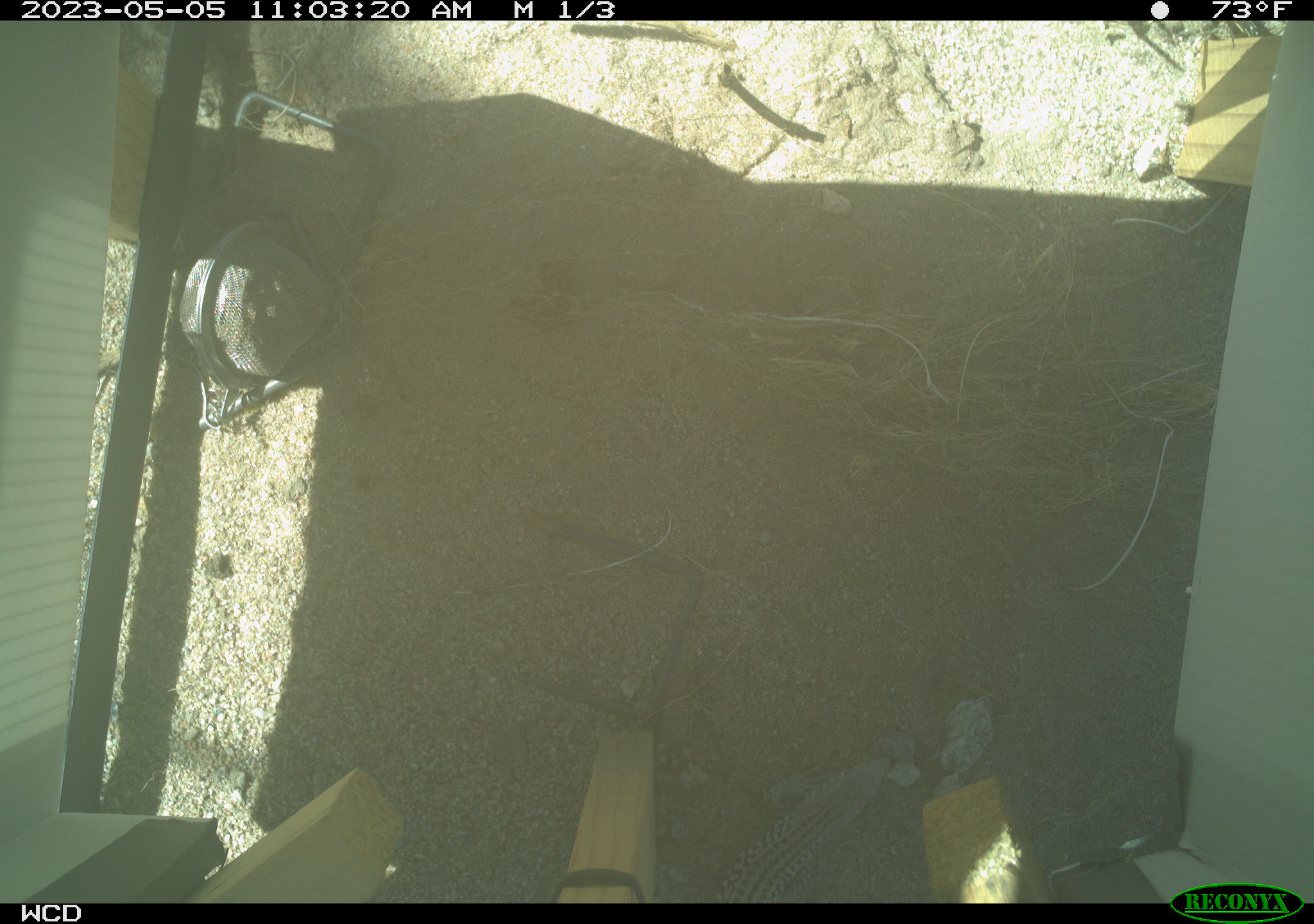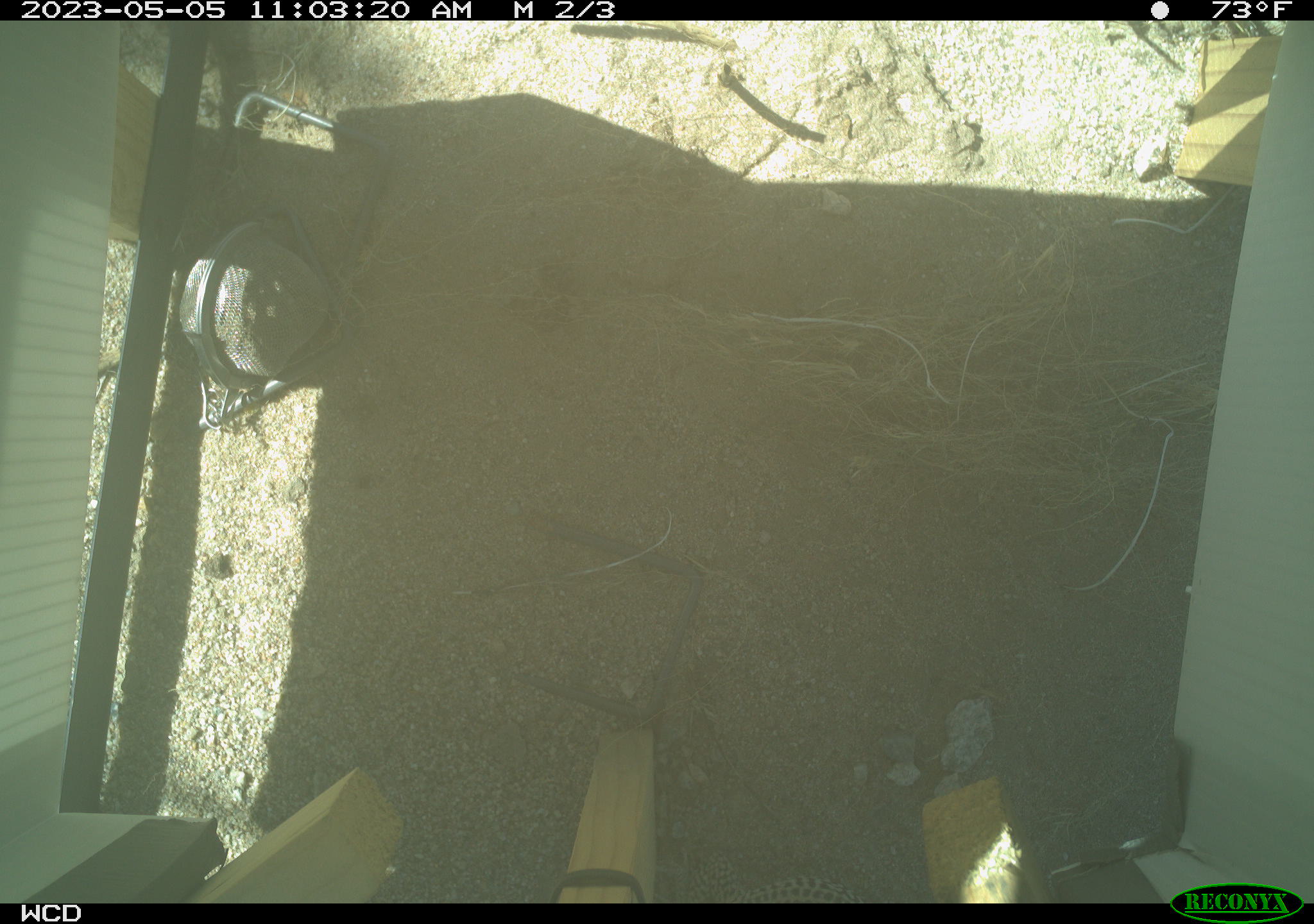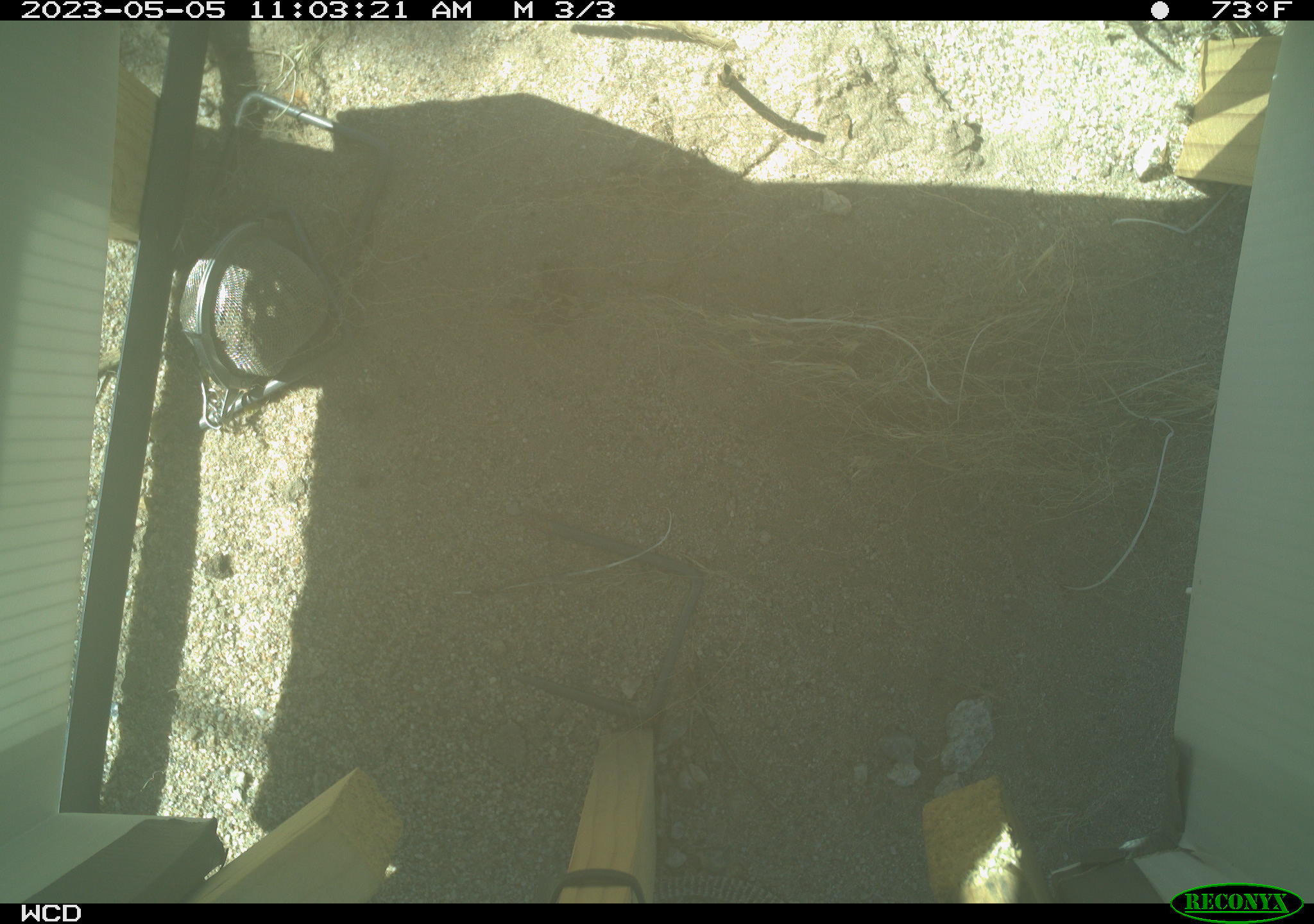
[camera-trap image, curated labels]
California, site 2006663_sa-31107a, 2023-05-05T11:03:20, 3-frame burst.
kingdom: Animalia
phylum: Chordata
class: Reptilia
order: Squamata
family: Teiidae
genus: Aspidoscelis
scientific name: Aspidoscelis tigris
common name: western whiptail